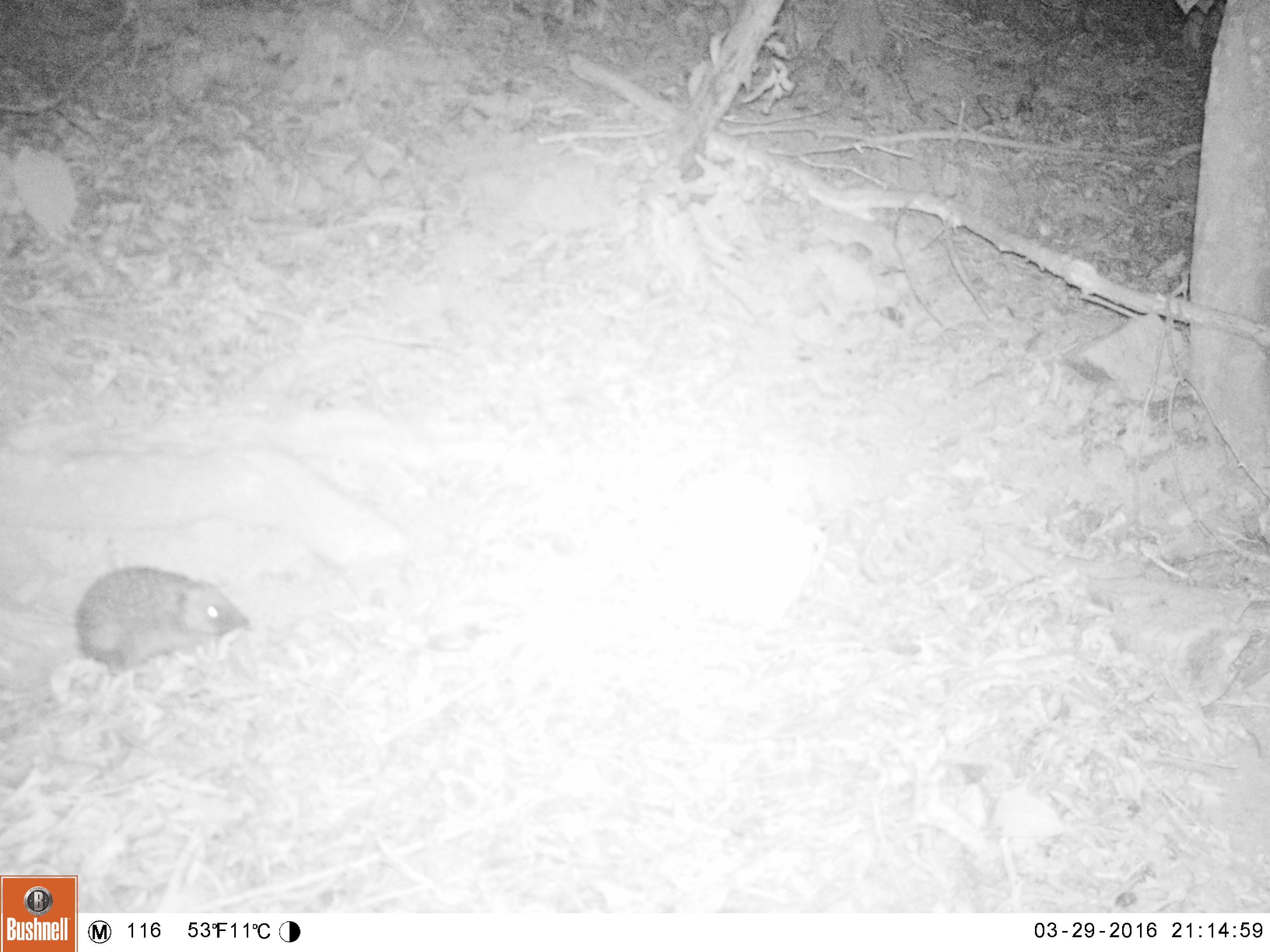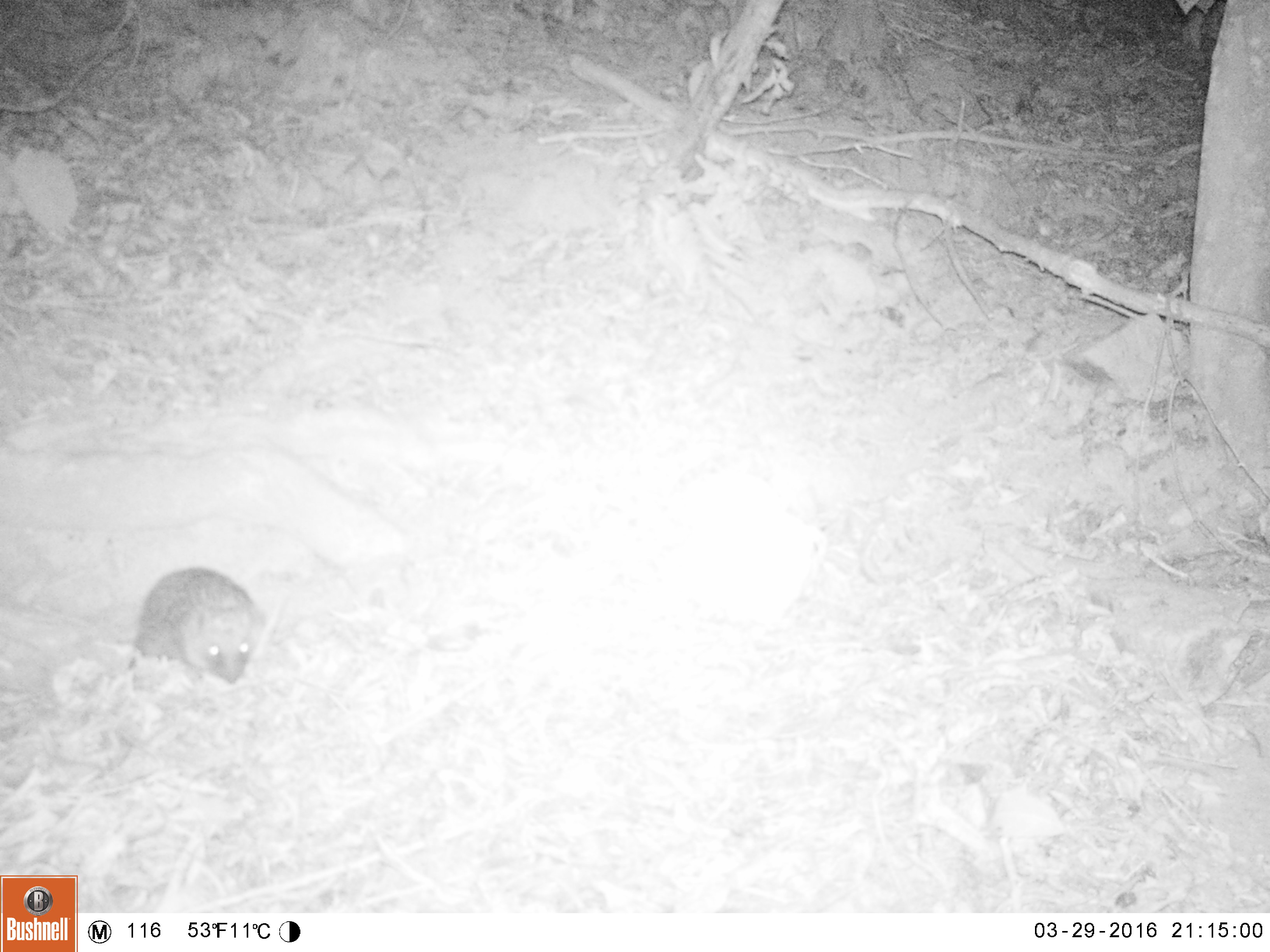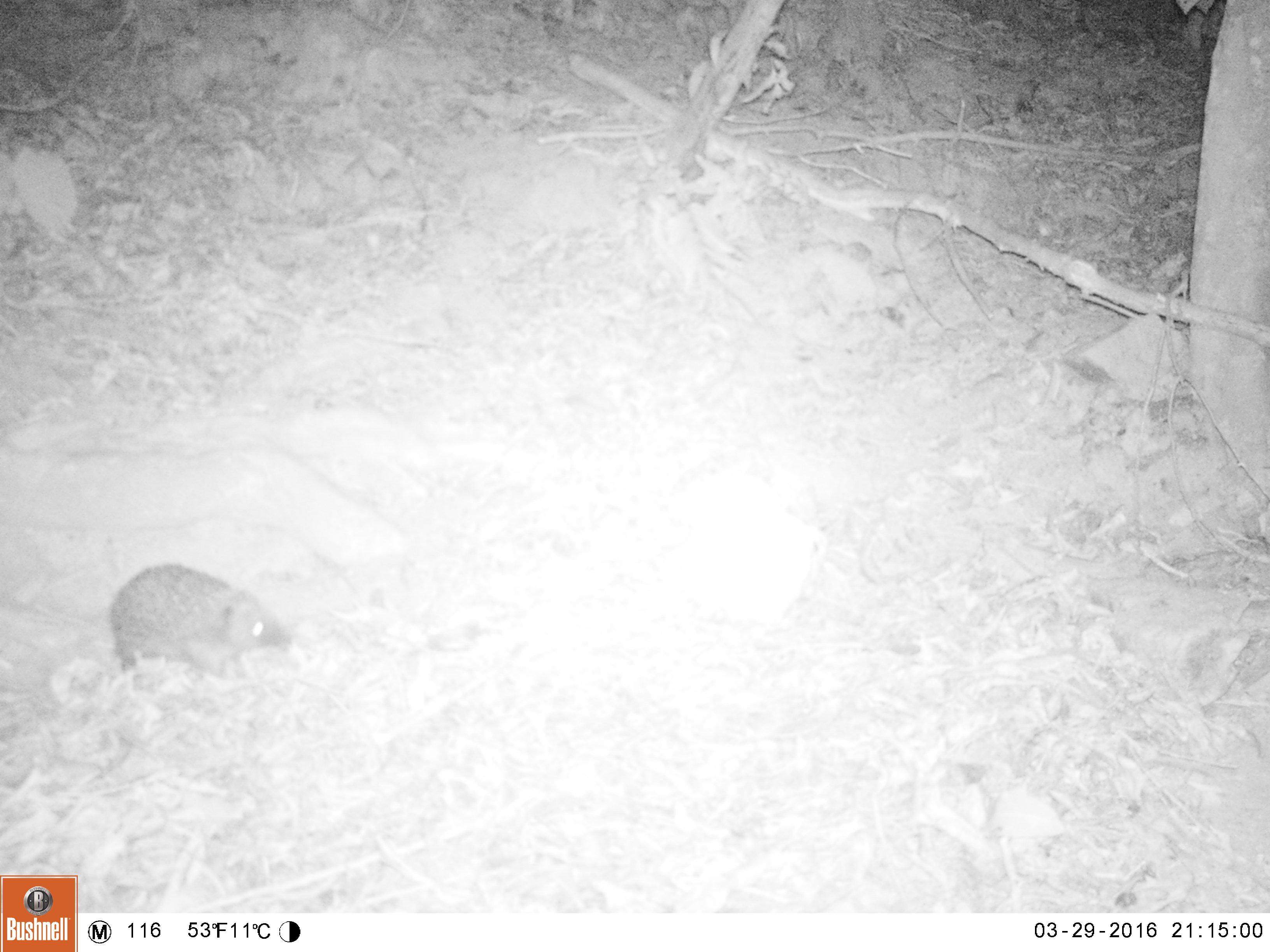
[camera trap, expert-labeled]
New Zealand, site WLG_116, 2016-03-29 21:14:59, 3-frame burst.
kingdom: Animalia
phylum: Chordata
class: Mammalia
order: Eulipotyphla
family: Erinaceidae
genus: Erinaceus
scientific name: Erinaceus europaeus europaeus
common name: european hedgehog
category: hedgehog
Hedgehog (european hedgehog) (Erinaceus europaeus europaeus).